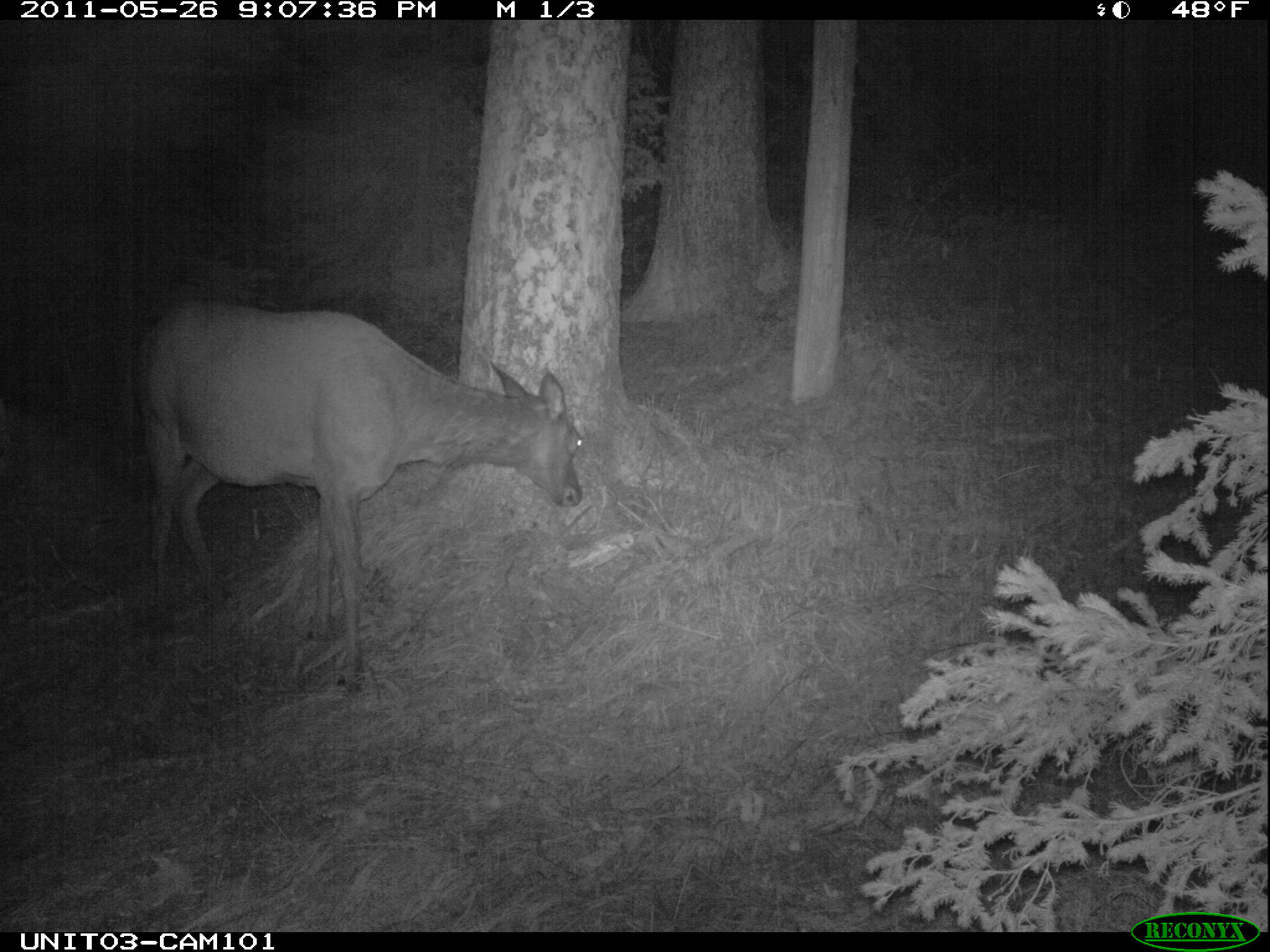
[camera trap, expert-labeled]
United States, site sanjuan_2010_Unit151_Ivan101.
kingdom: Animalia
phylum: Chordata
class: Mammalia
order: Artiodactyla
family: Cervidae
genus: Cervus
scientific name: Cervus elaphus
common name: red deer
Cervus elaphus (red deer).